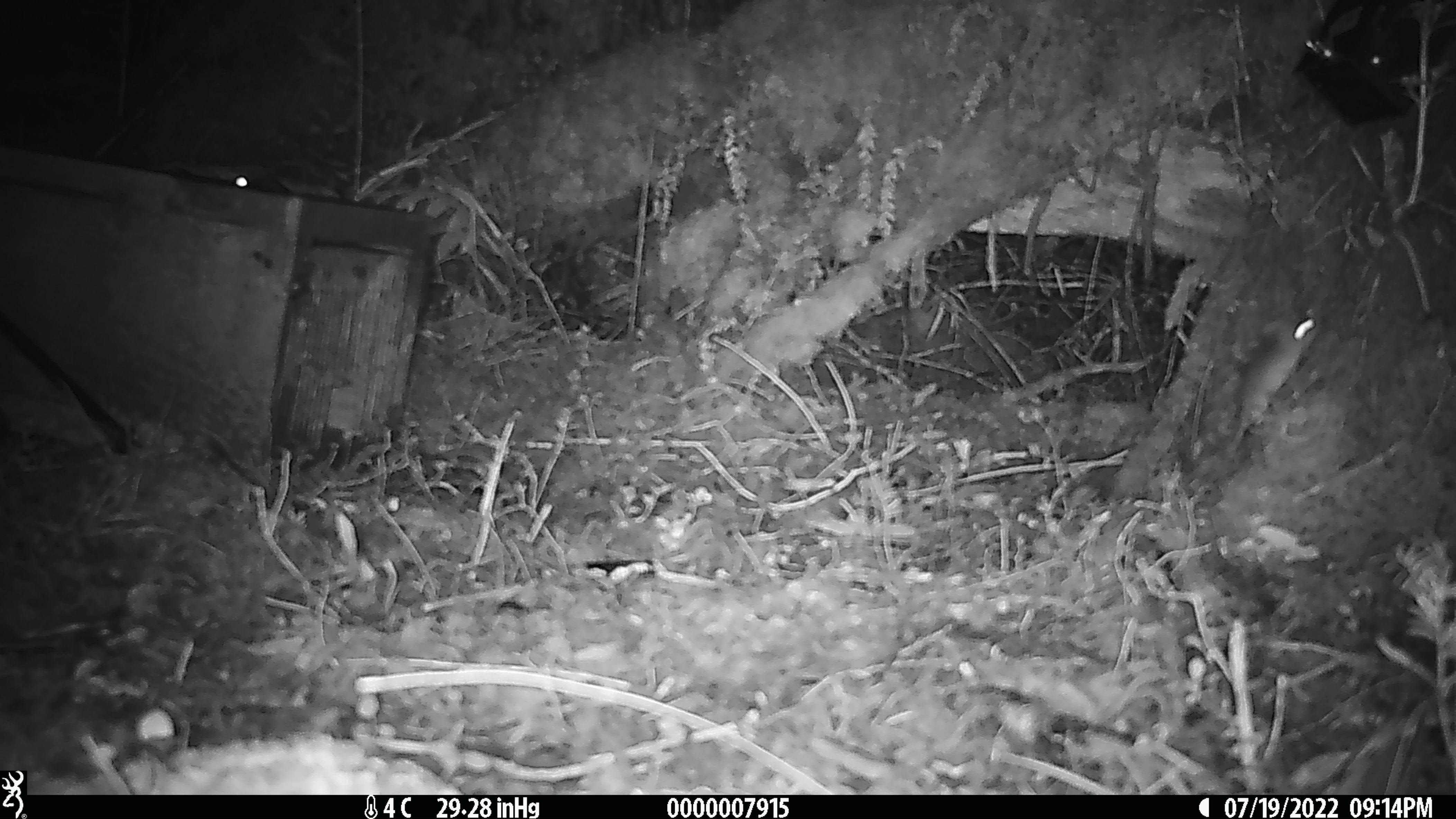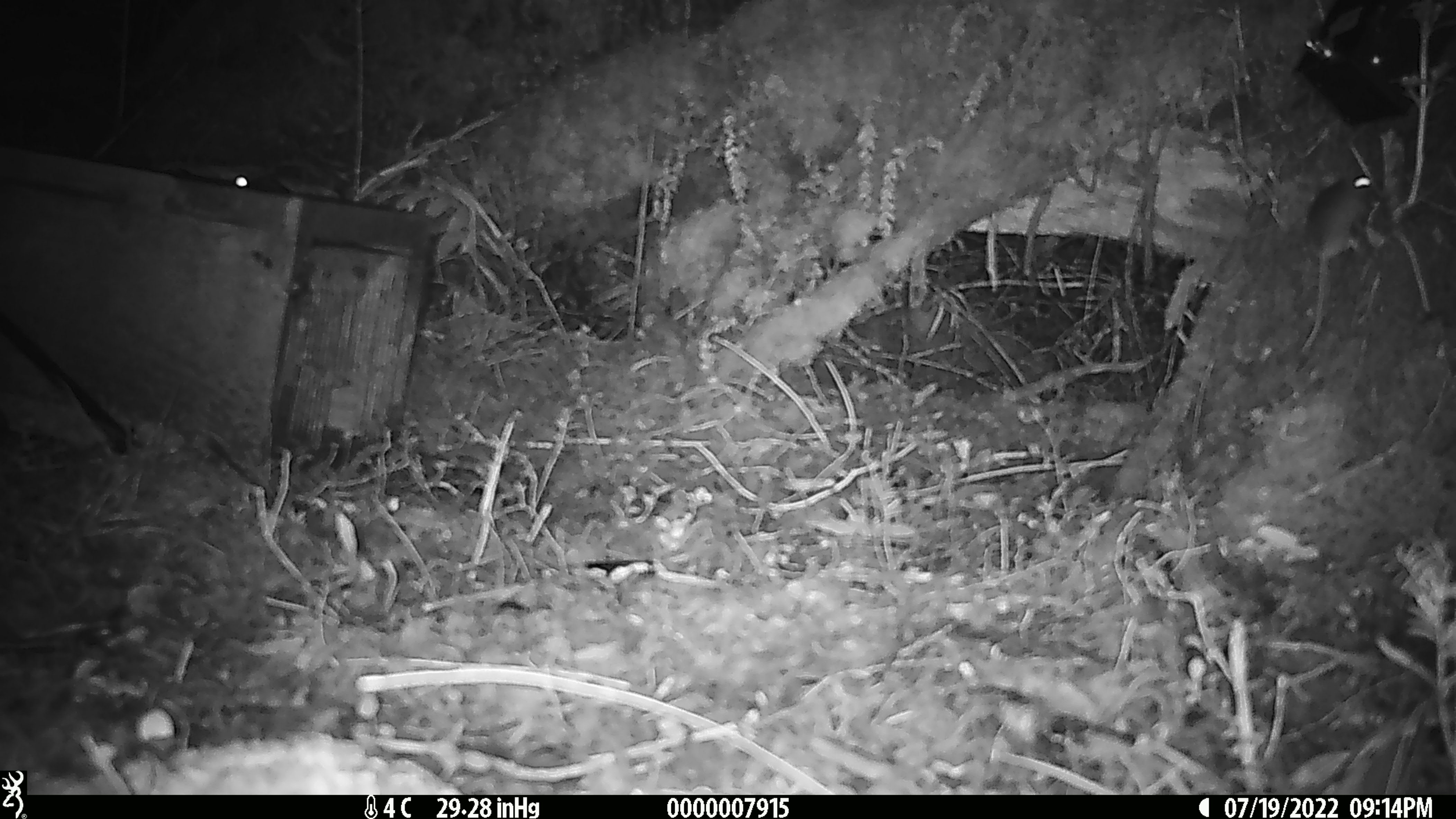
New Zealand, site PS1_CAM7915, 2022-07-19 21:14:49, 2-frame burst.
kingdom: Animalia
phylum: Chordata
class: Mammalia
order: Rodentia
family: Muridae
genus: Mus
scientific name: Mus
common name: mouse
Mouse (Mus).